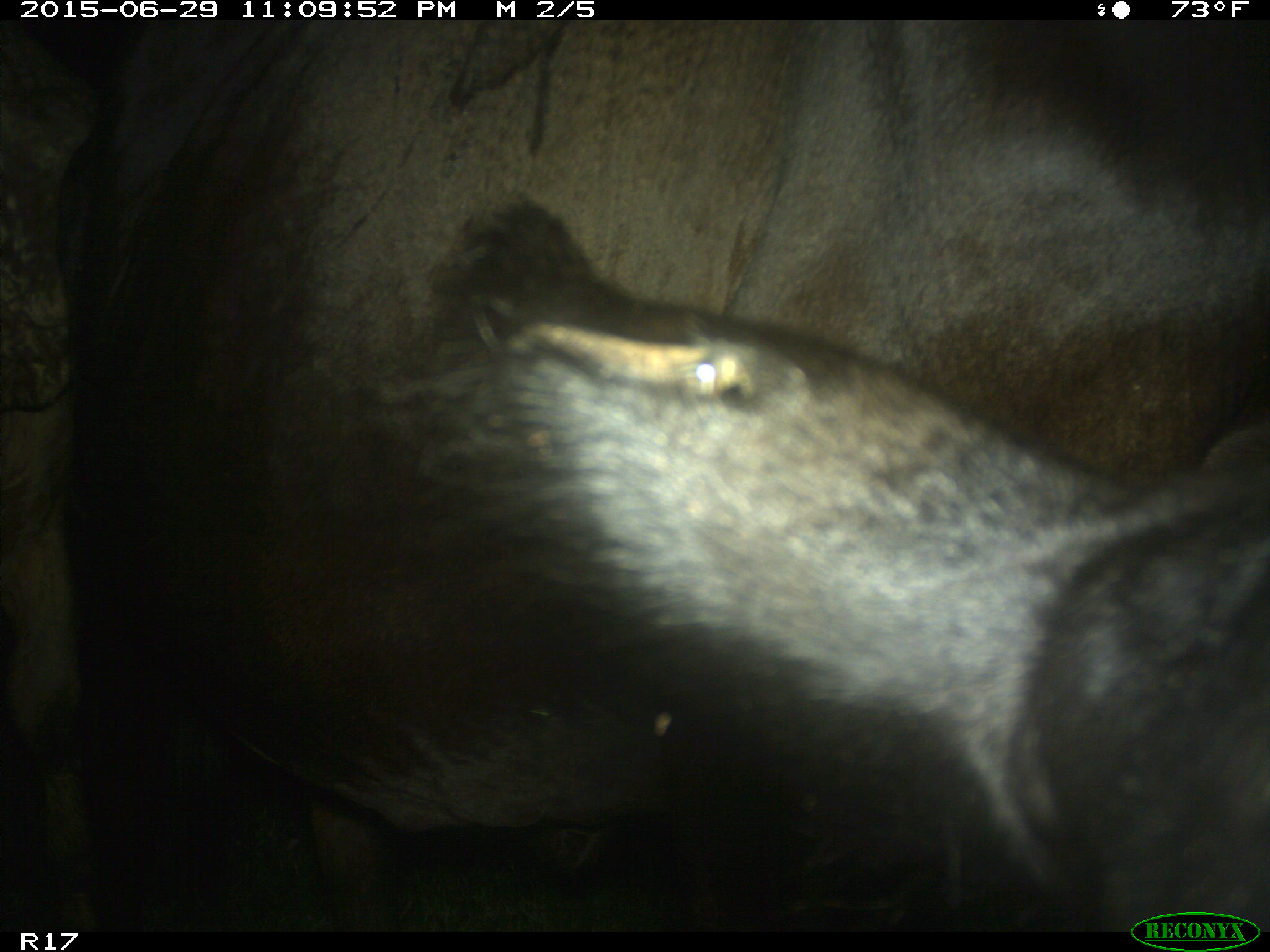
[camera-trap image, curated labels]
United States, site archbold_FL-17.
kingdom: Animalia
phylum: Chordata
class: Mammalia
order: Artiodactyla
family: Bovidae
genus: Bos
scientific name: Bos taurus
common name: domestic cow